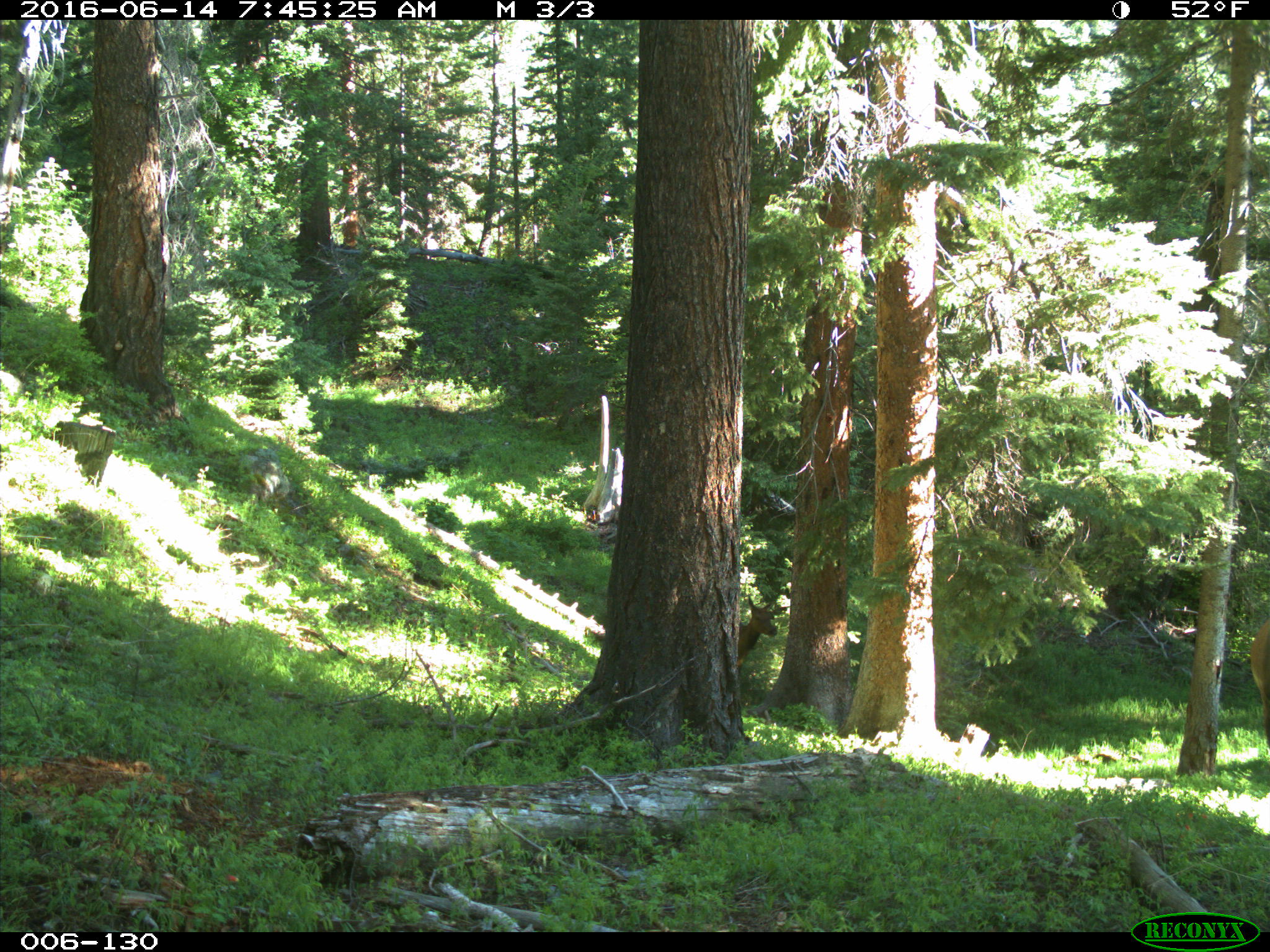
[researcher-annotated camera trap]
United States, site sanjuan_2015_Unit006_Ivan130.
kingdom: Animalia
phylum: Chordata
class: Mammalia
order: Artiodactyla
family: Cervidae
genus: Cervus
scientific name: Cervus elaphus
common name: red deer